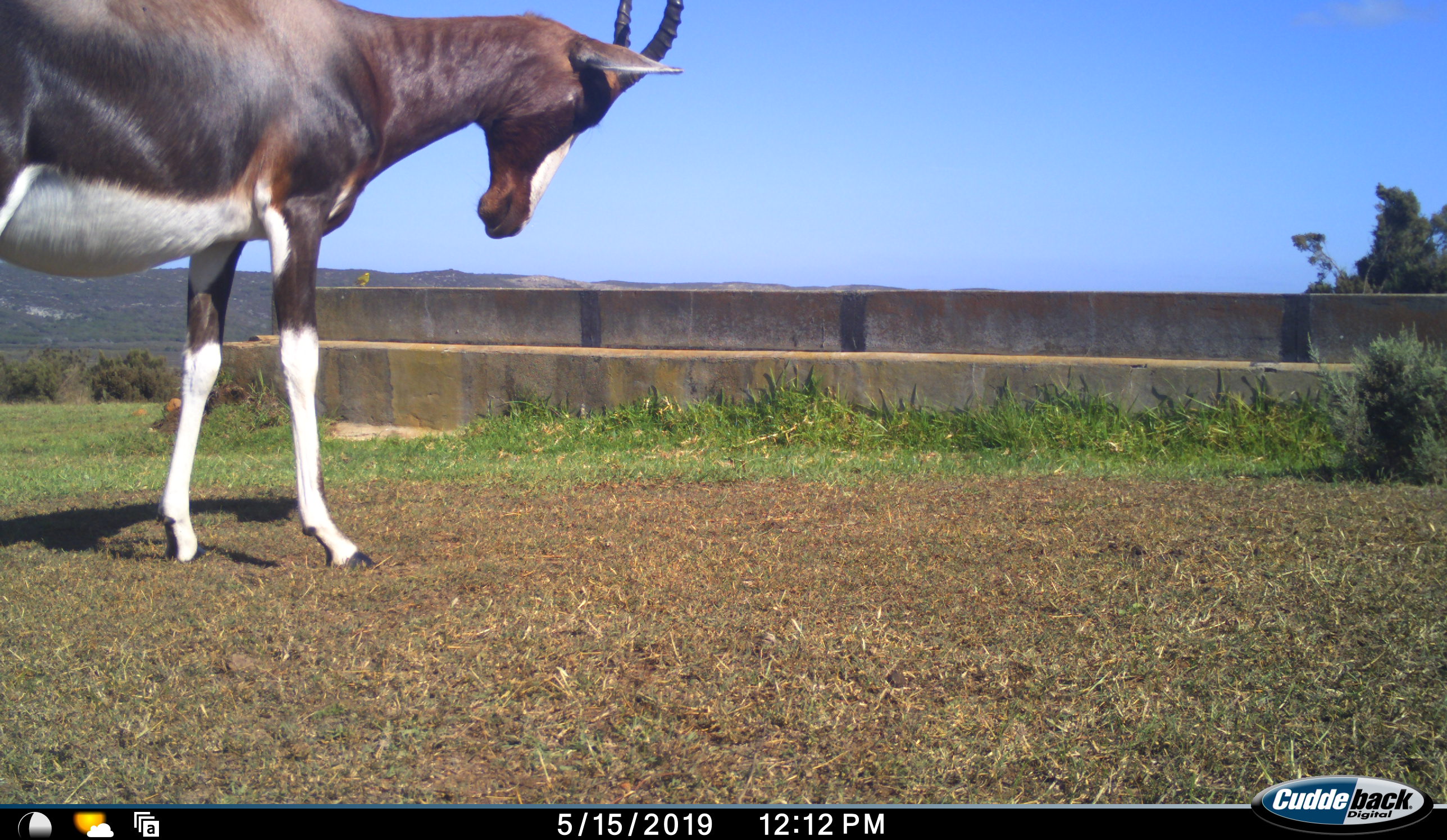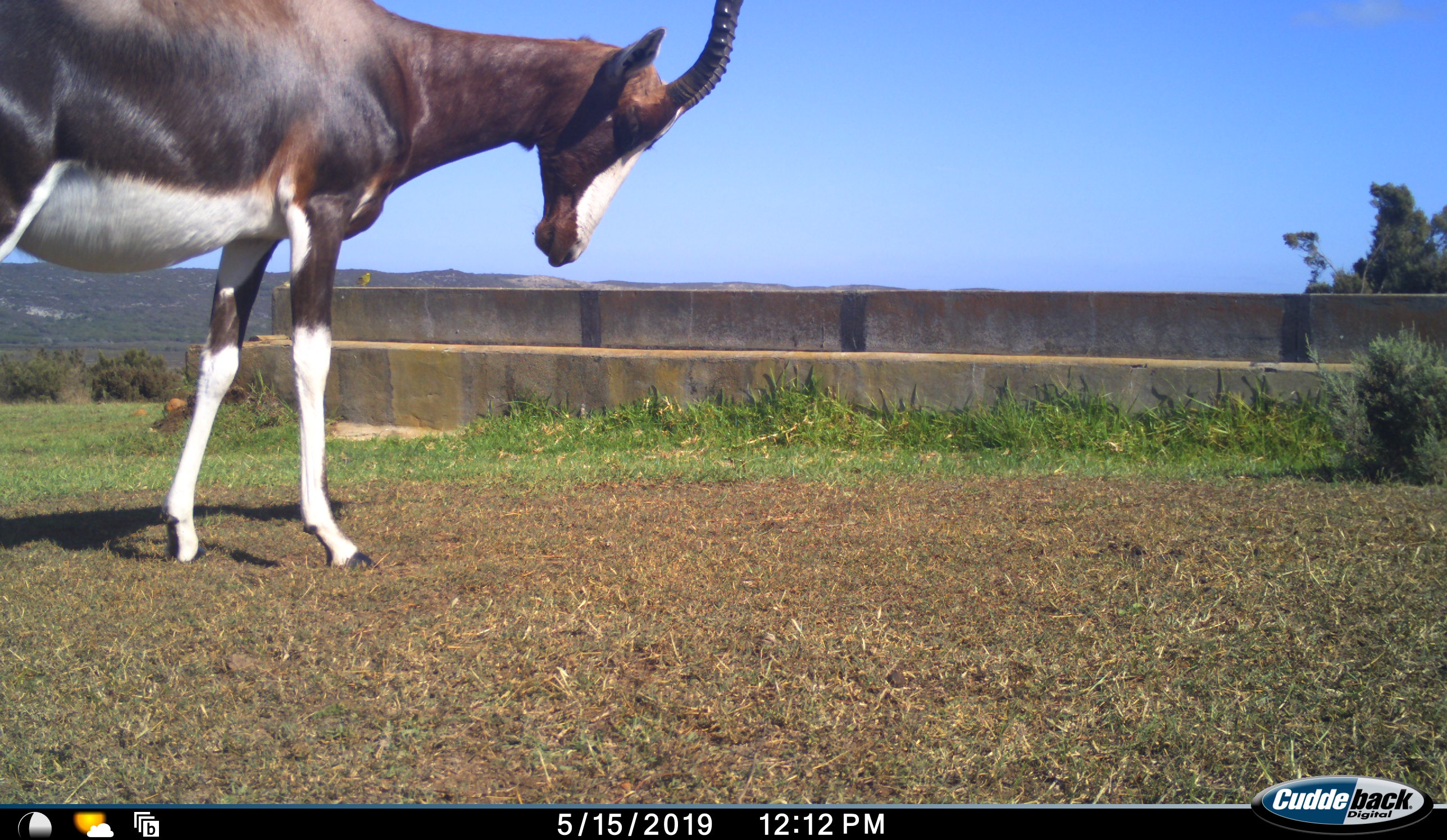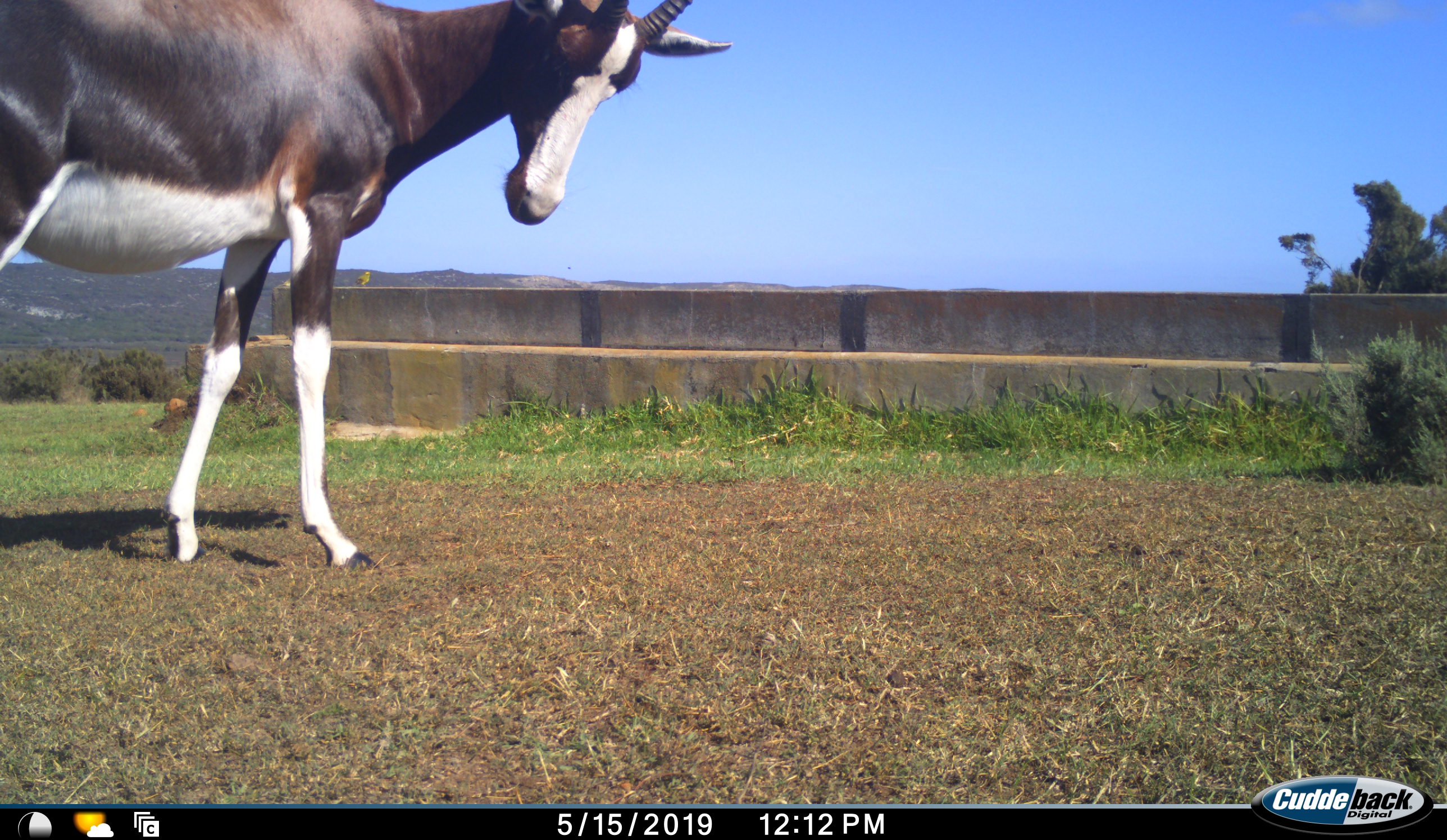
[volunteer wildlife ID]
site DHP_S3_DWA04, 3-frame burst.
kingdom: Animalia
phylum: Chordata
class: Mammalia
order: Artiodactyla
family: Bovidae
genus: Damaliscus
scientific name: Damaliscus pygargus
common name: bontebok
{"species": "bontebok (Damaliscus pygargus)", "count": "1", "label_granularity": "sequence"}